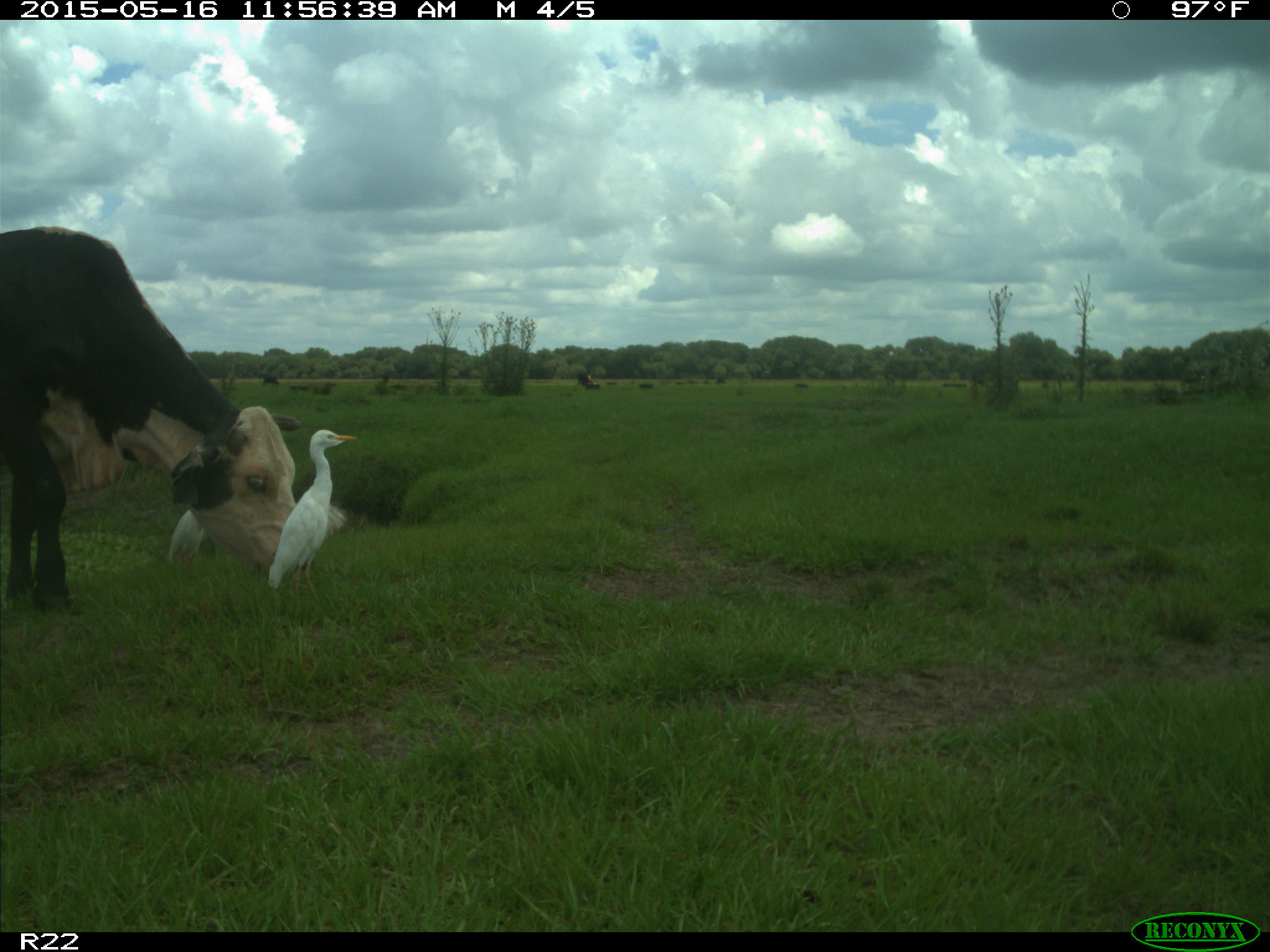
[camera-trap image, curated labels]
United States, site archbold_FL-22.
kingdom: Animalia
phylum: Chordata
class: Mammalia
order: Artiodactyla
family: Bovidae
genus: Bos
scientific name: Bos taurus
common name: domestic cow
Bos taurus (domestic cow).